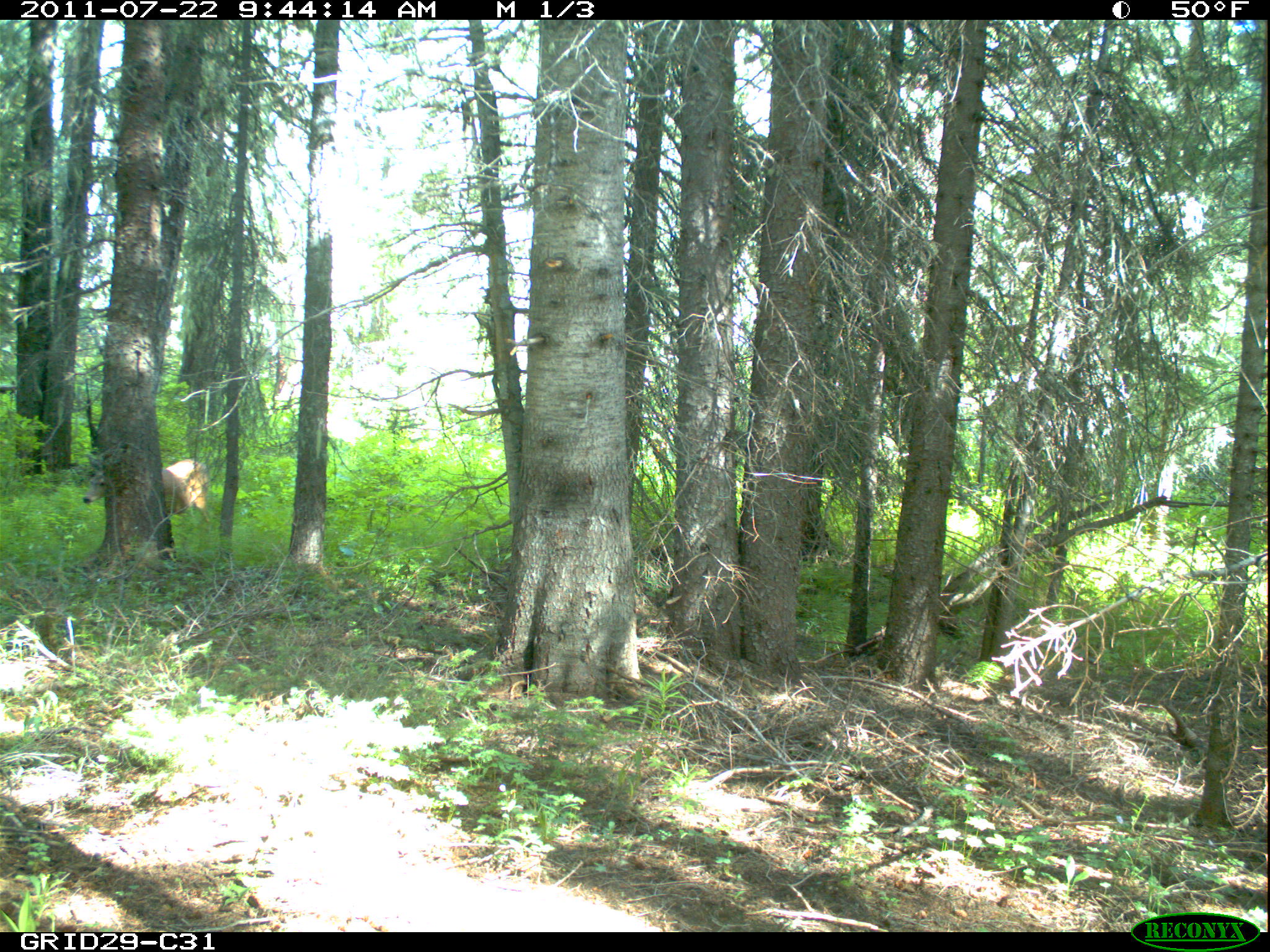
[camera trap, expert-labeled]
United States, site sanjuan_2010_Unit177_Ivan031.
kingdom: Animalia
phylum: Chordata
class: Mammalia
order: Artiodactyla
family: Cervidae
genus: Odocoileus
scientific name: Odocoileus hemionus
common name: mule deer